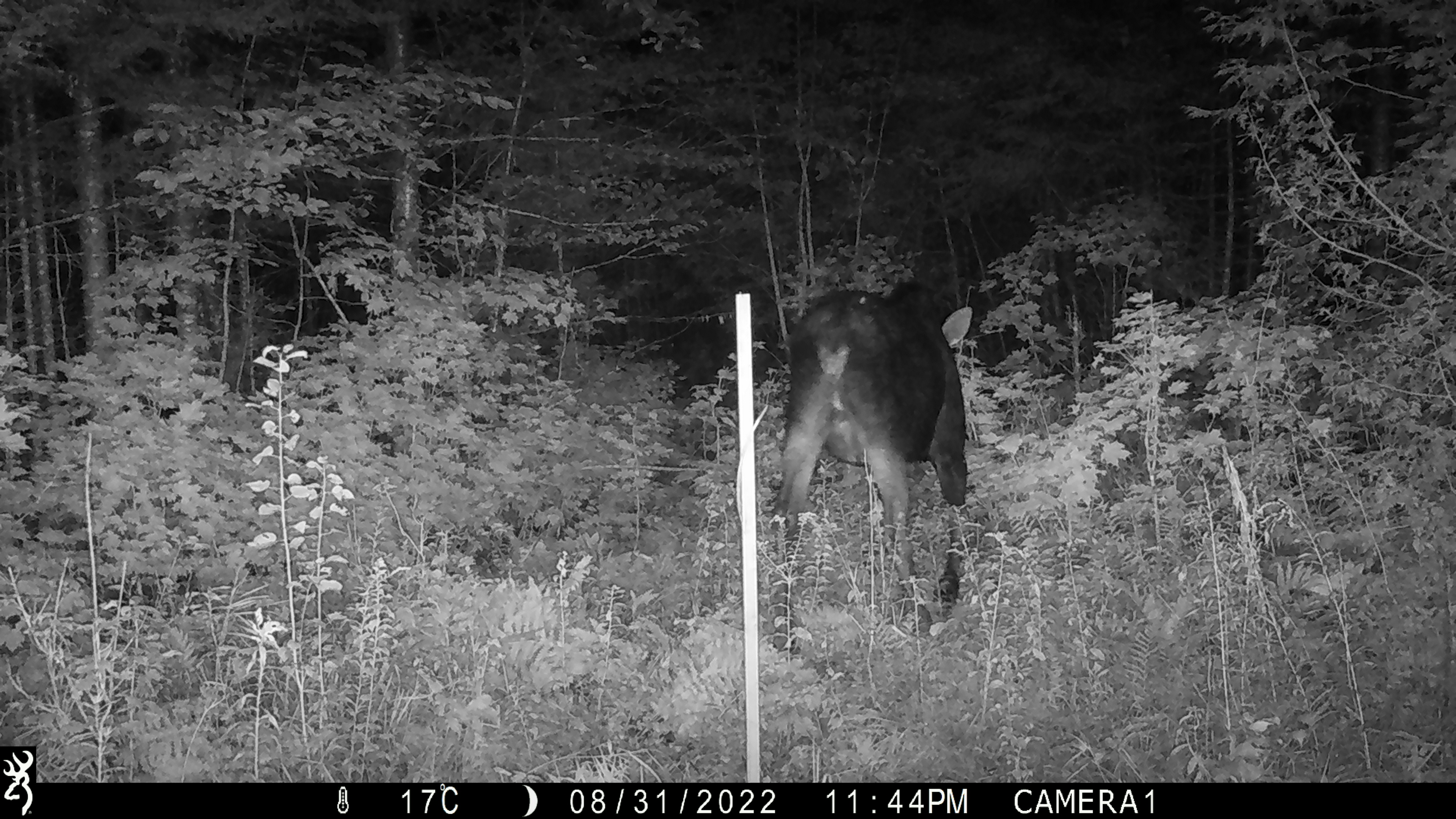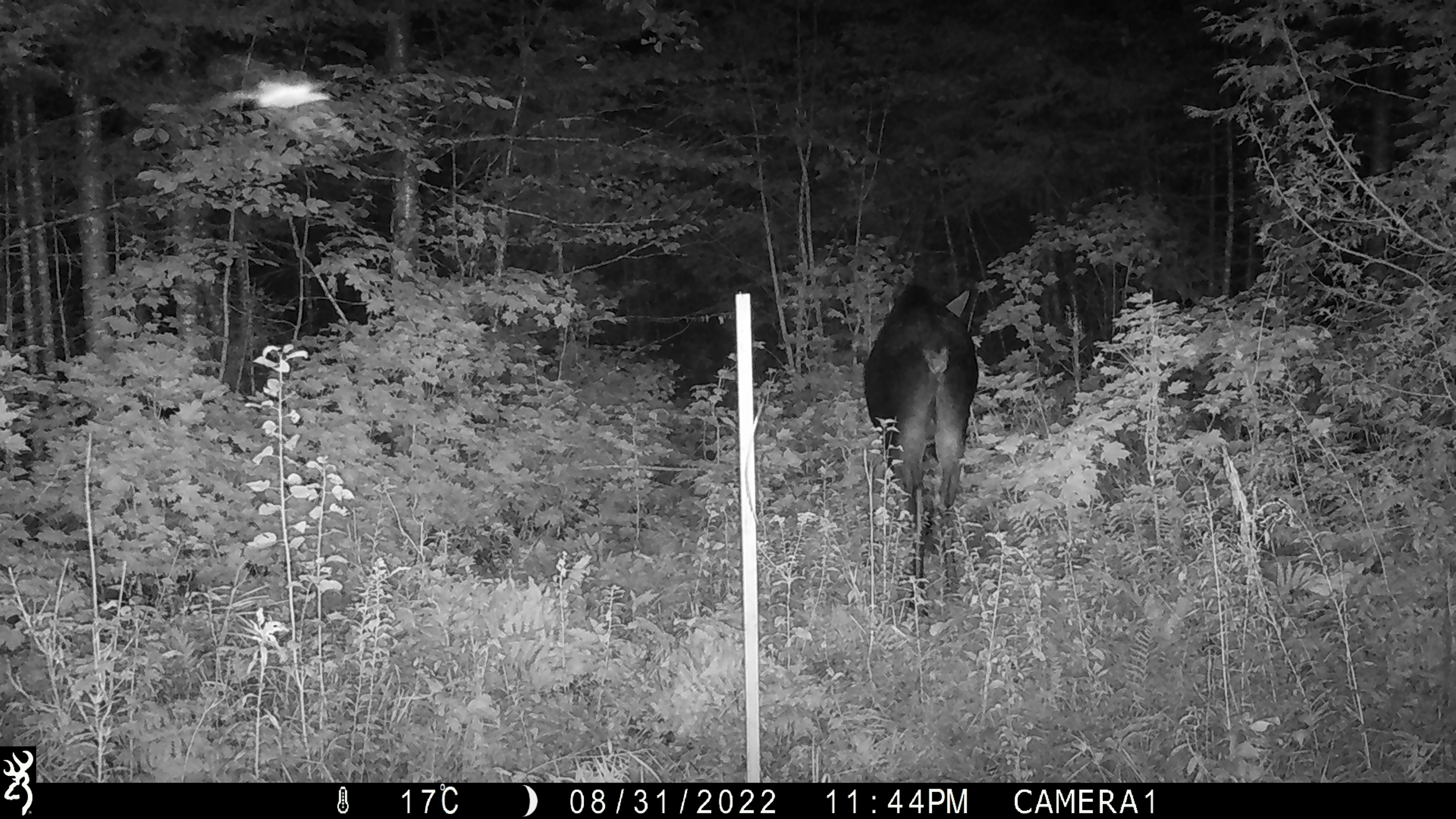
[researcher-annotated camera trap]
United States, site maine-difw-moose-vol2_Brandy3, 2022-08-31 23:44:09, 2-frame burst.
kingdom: Animalia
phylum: Chordata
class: Mammalia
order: Artiodactyla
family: Cervidae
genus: Alces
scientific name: Alces alces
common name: moose